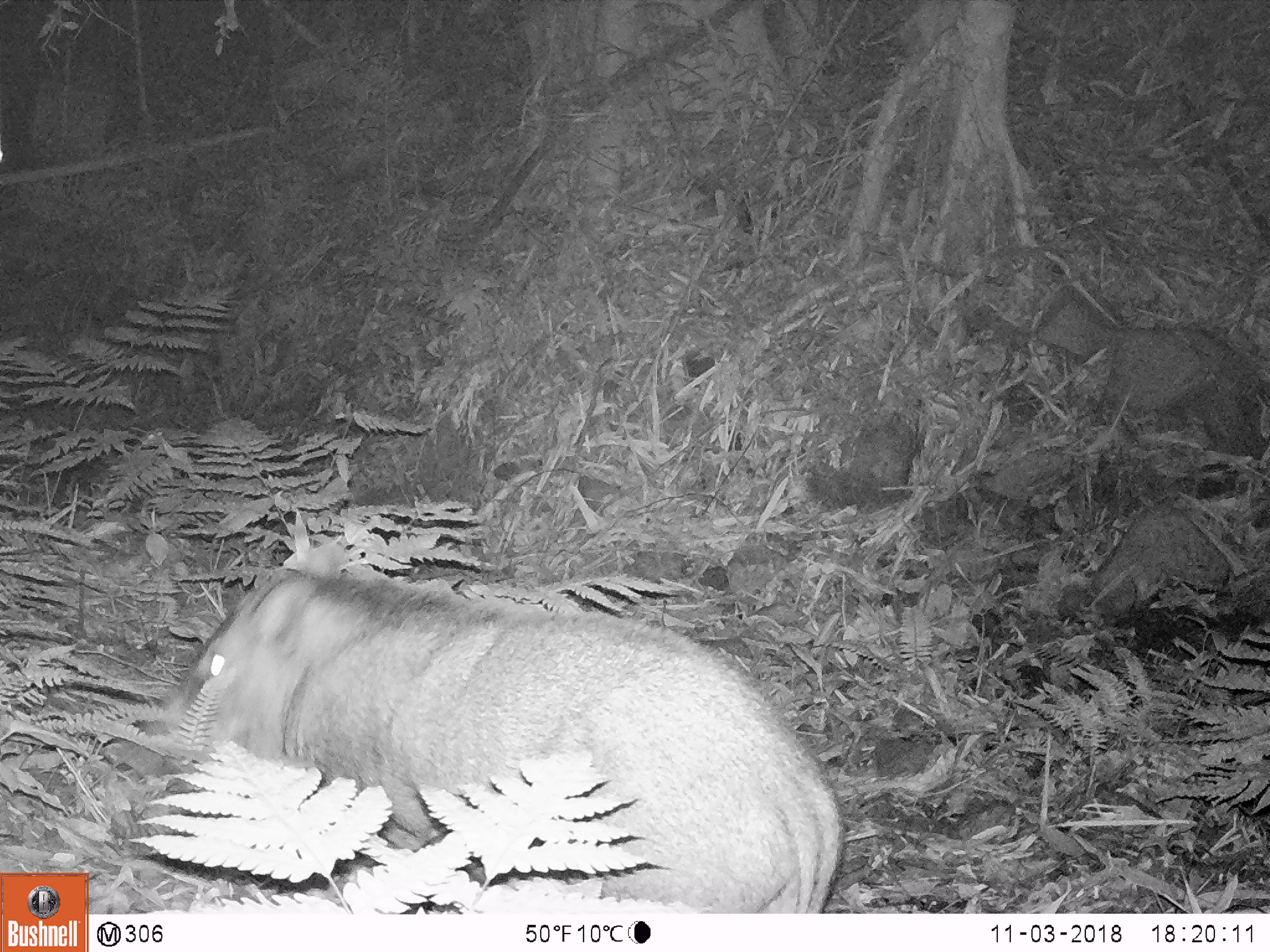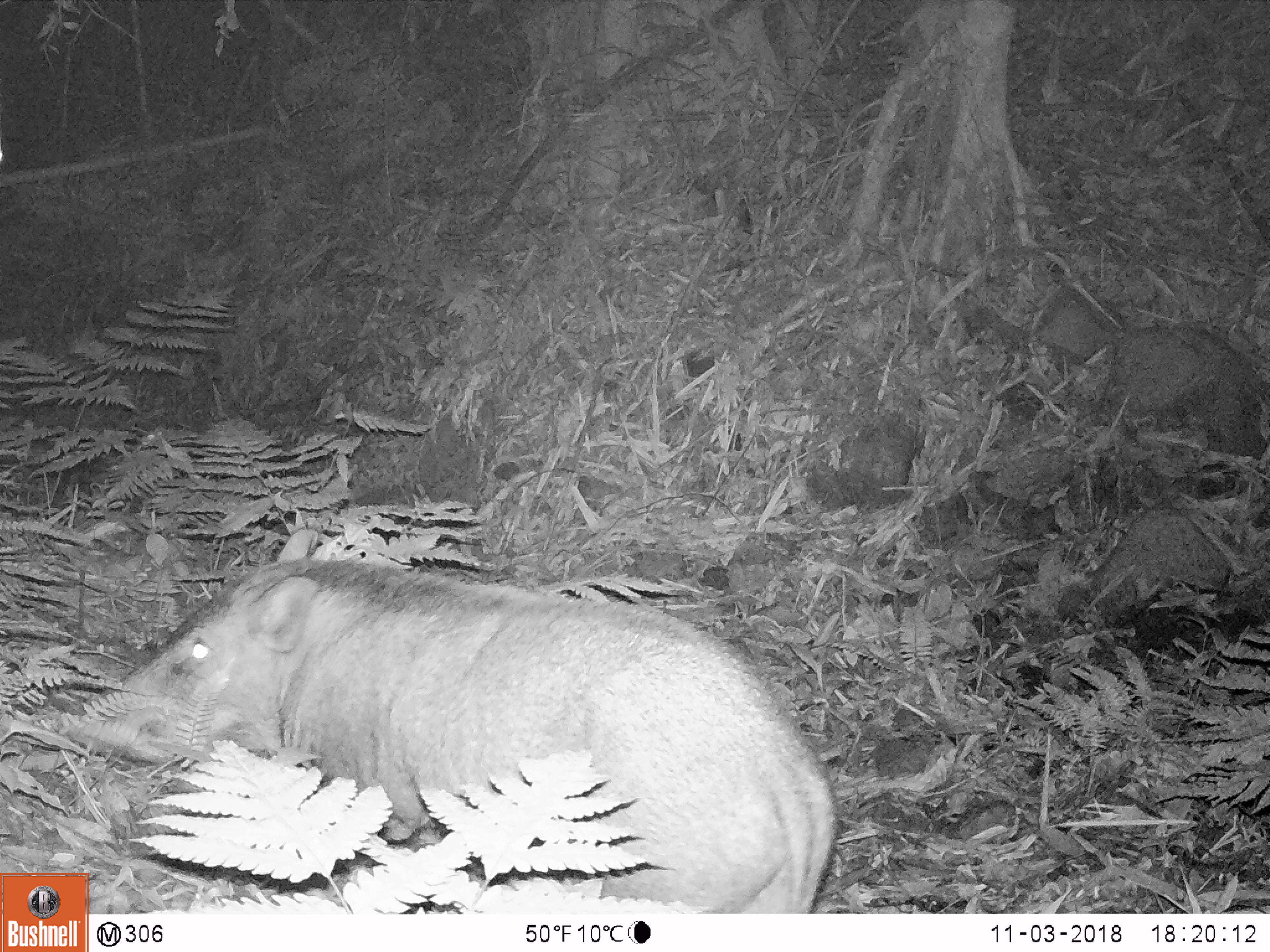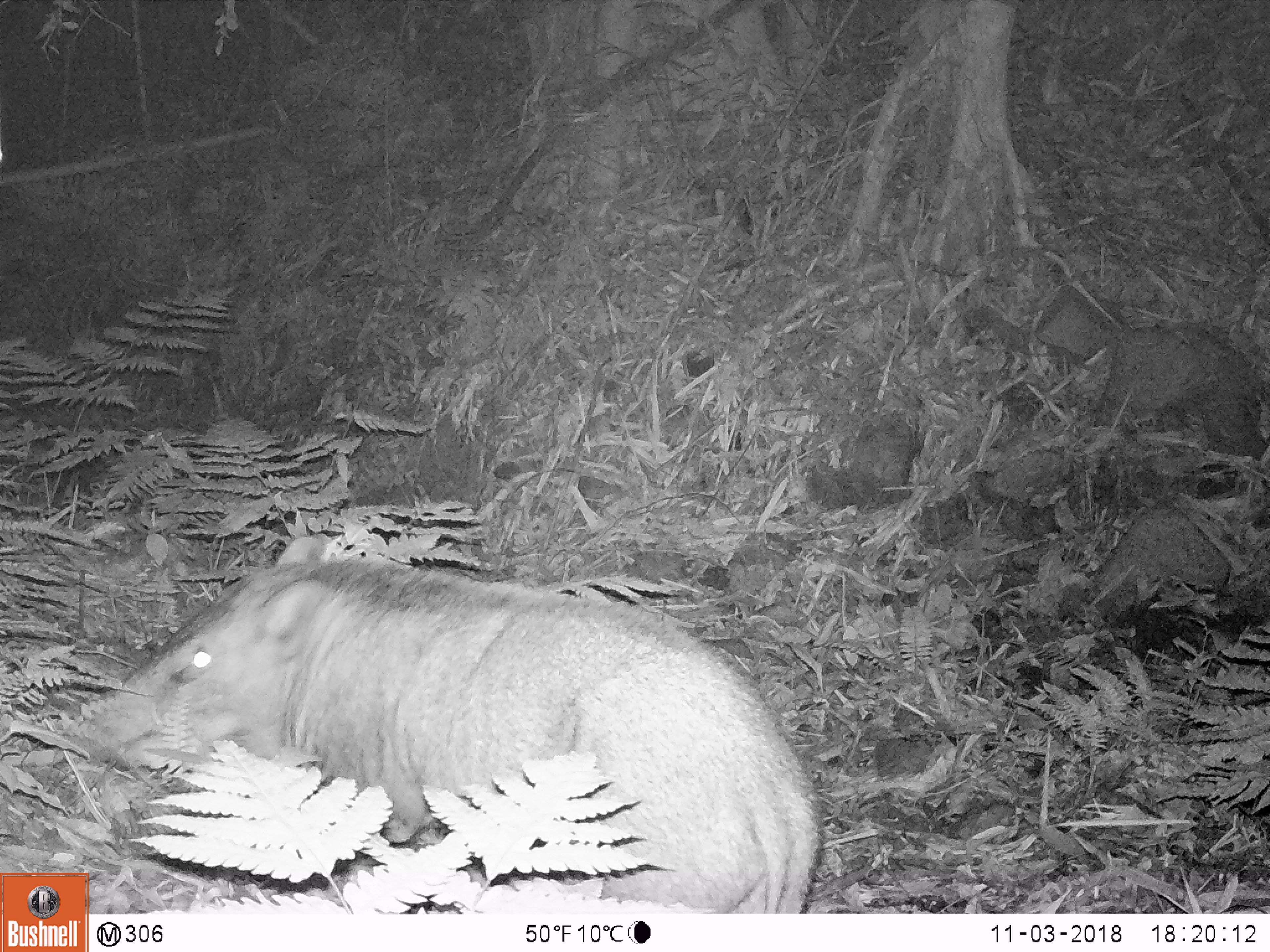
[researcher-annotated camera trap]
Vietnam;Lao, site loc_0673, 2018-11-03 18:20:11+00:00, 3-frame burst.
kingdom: Animalia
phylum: Chordata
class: Mammalia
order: Artiodactyla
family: Suidae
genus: Sus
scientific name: Sus scrofa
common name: eurasian wild pig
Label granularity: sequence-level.